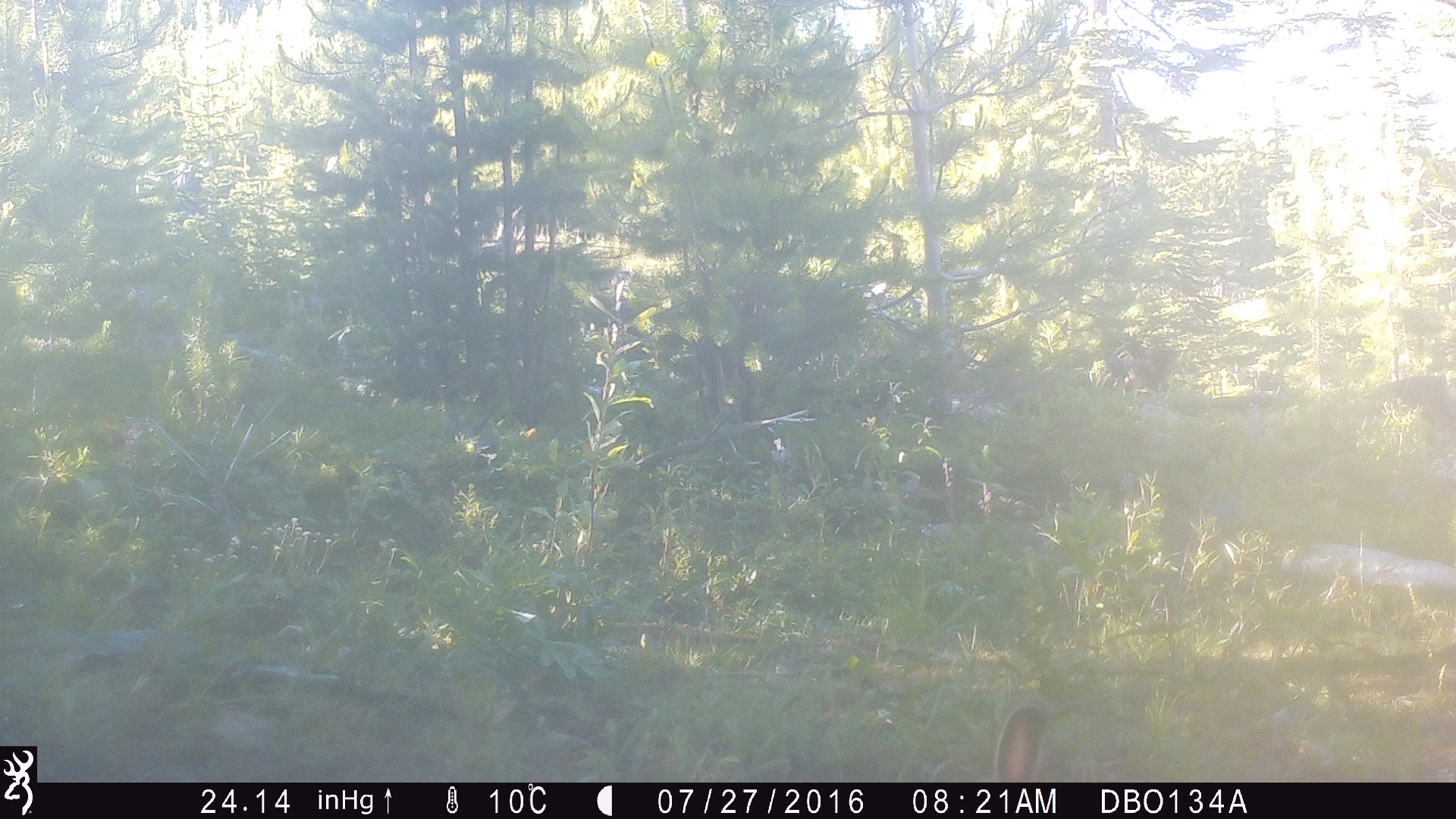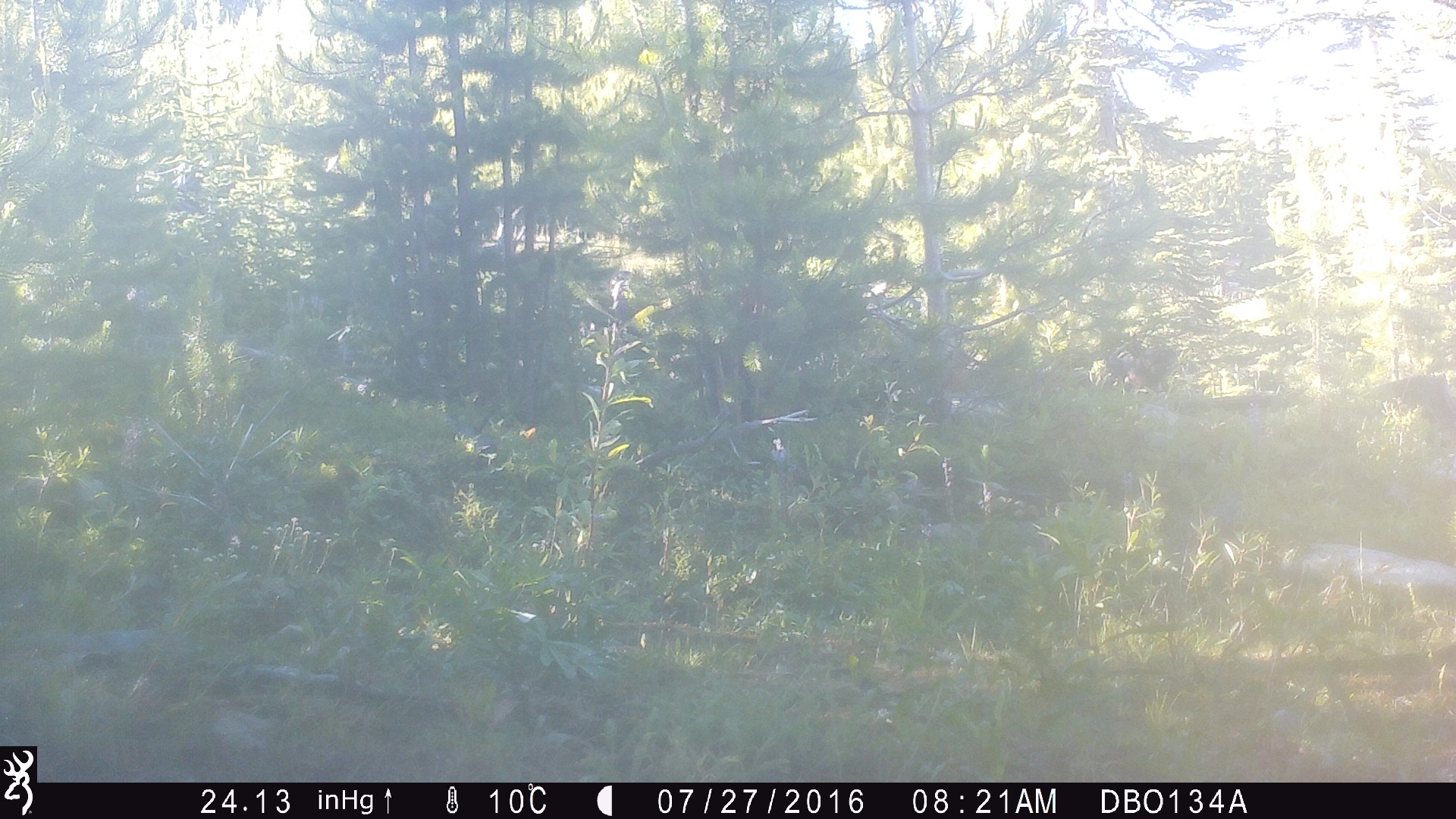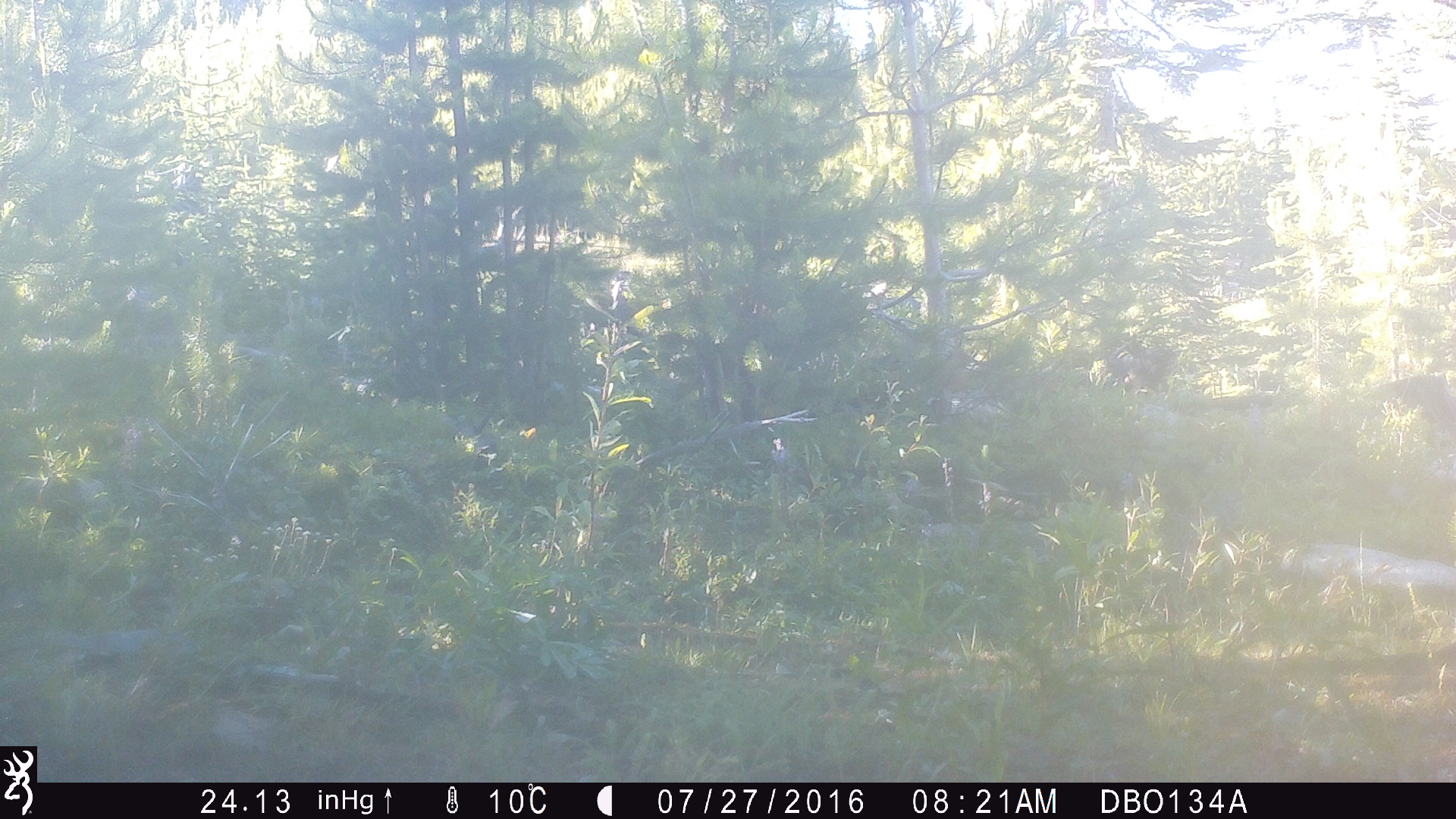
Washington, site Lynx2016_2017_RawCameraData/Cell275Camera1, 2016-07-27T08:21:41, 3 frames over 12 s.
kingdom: Animalia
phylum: Chordata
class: Mammalia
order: Lagomorpha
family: Leporidae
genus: Lepus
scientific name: Lepus americanus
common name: snowshoe hare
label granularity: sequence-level